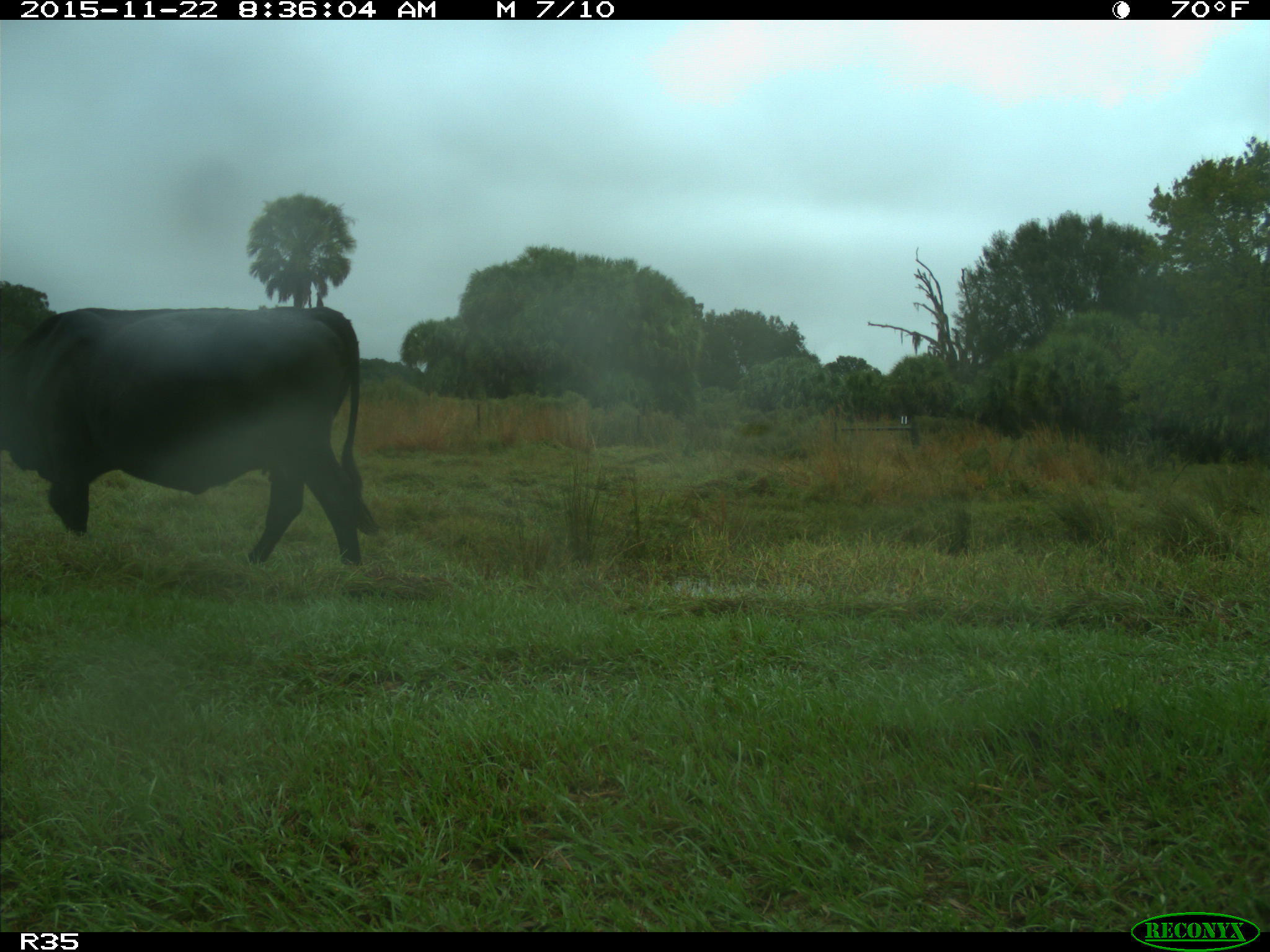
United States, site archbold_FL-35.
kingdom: Animalia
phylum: Chordata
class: Mammalia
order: Artiodactyla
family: Bovidae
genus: Bos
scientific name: Bos taurus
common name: domestic cow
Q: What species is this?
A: Bos taurus (domestic cow).